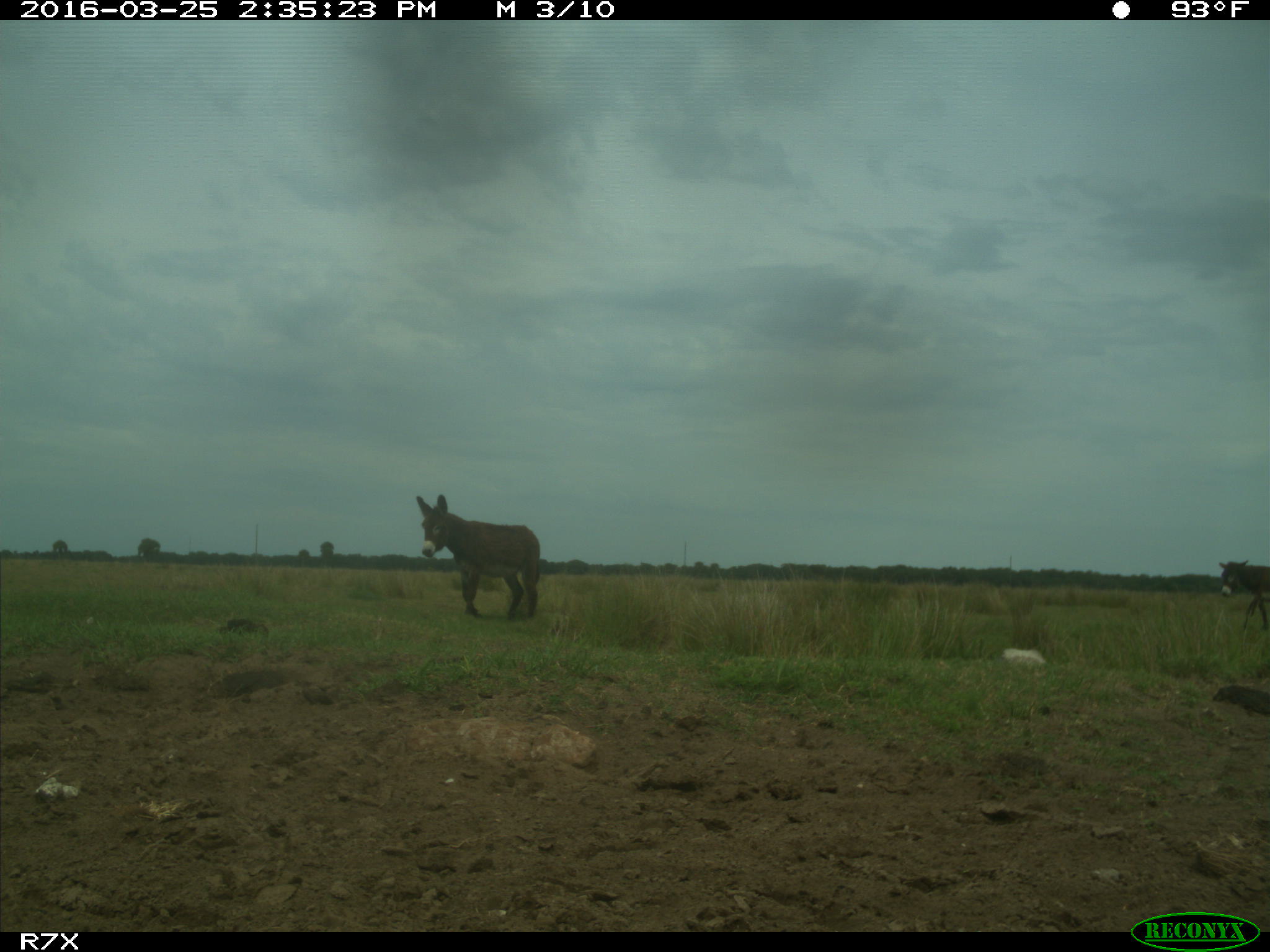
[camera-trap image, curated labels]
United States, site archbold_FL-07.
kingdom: Animalia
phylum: Chordata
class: Mammalia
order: Perissodactyla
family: Equidae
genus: Equus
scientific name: Equus africanus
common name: african wild ass